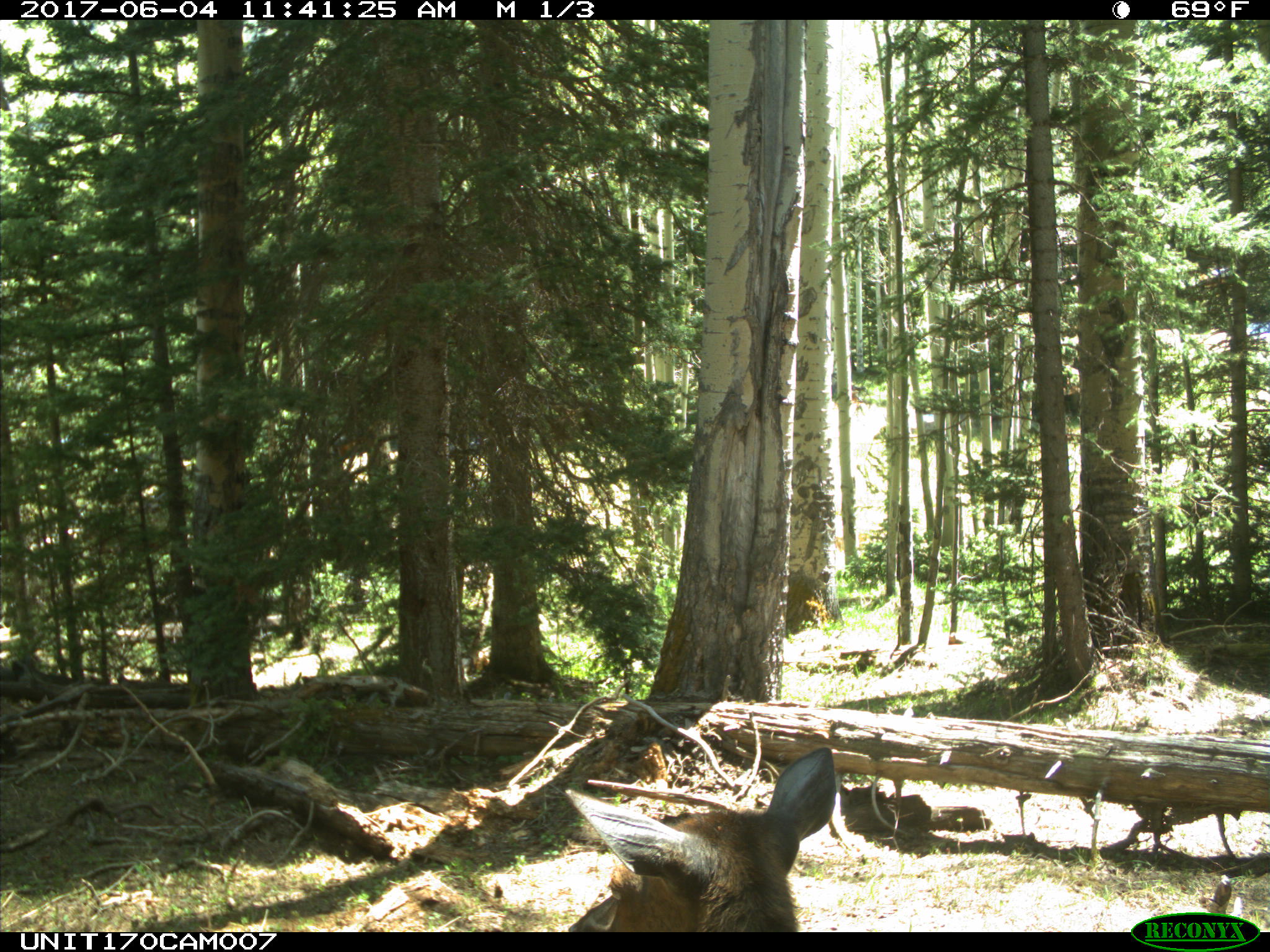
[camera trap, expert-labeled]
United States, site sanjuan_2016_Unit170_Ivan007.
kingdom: Animalia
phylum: Chordata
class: Mammalia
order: Artiodactyla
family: Cervidae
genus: Cervus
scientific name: Cervus elaphus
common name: red deer